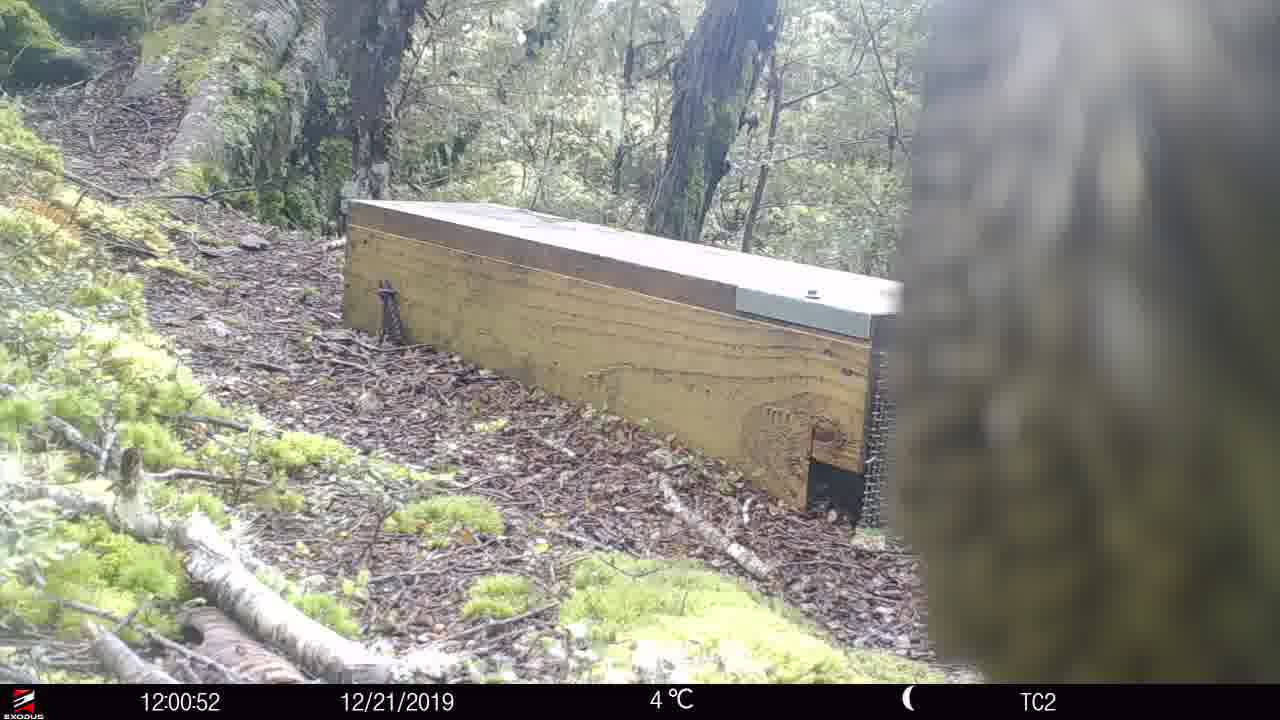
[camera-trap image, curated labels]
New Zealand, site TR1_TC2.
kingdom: Animalia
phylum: Chordata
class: Aves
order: Psittaciformes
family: Strigopidae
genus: Nestor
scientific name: Nestor notabilis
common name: kea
Kea (Nestor notabilis).